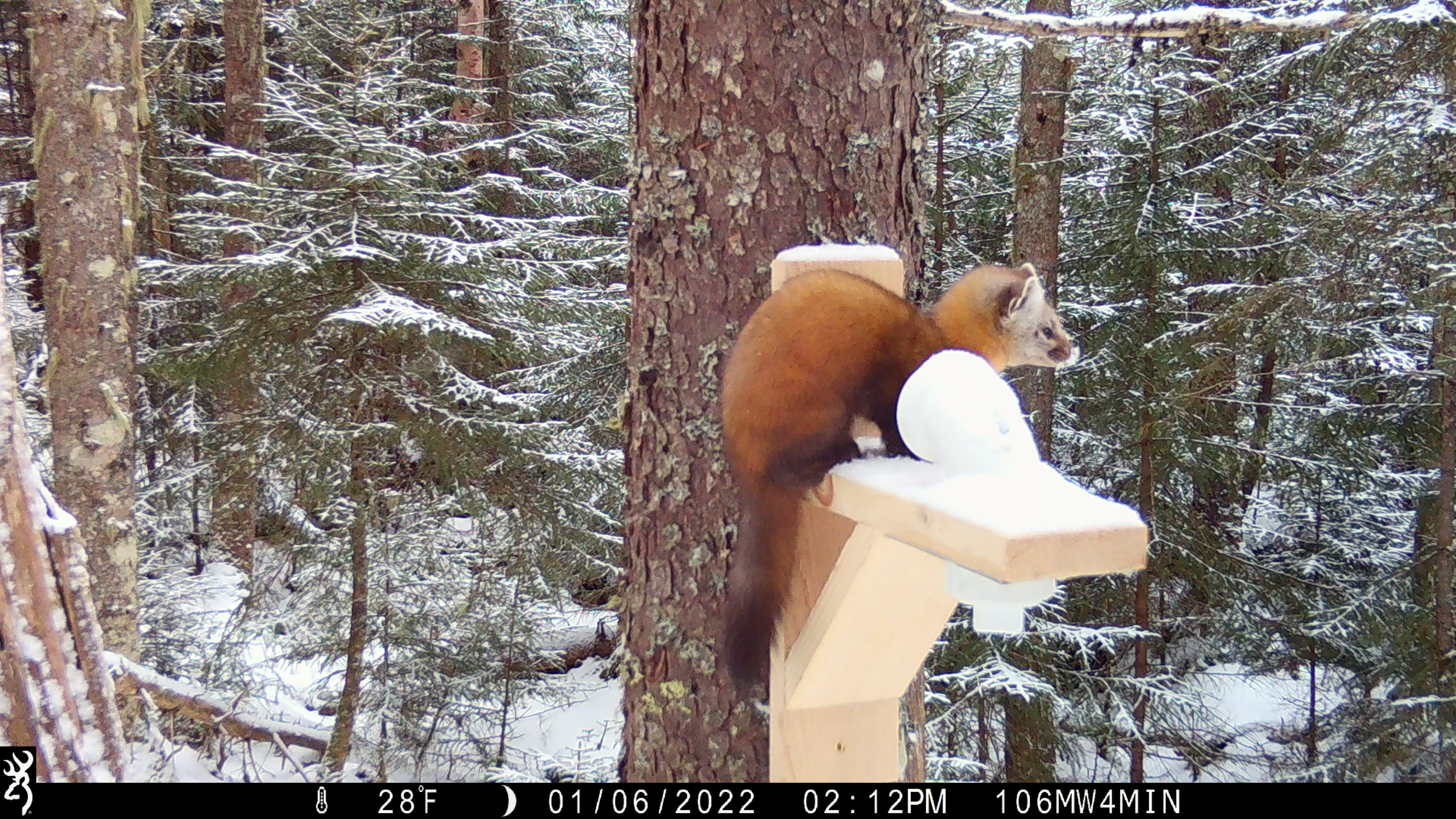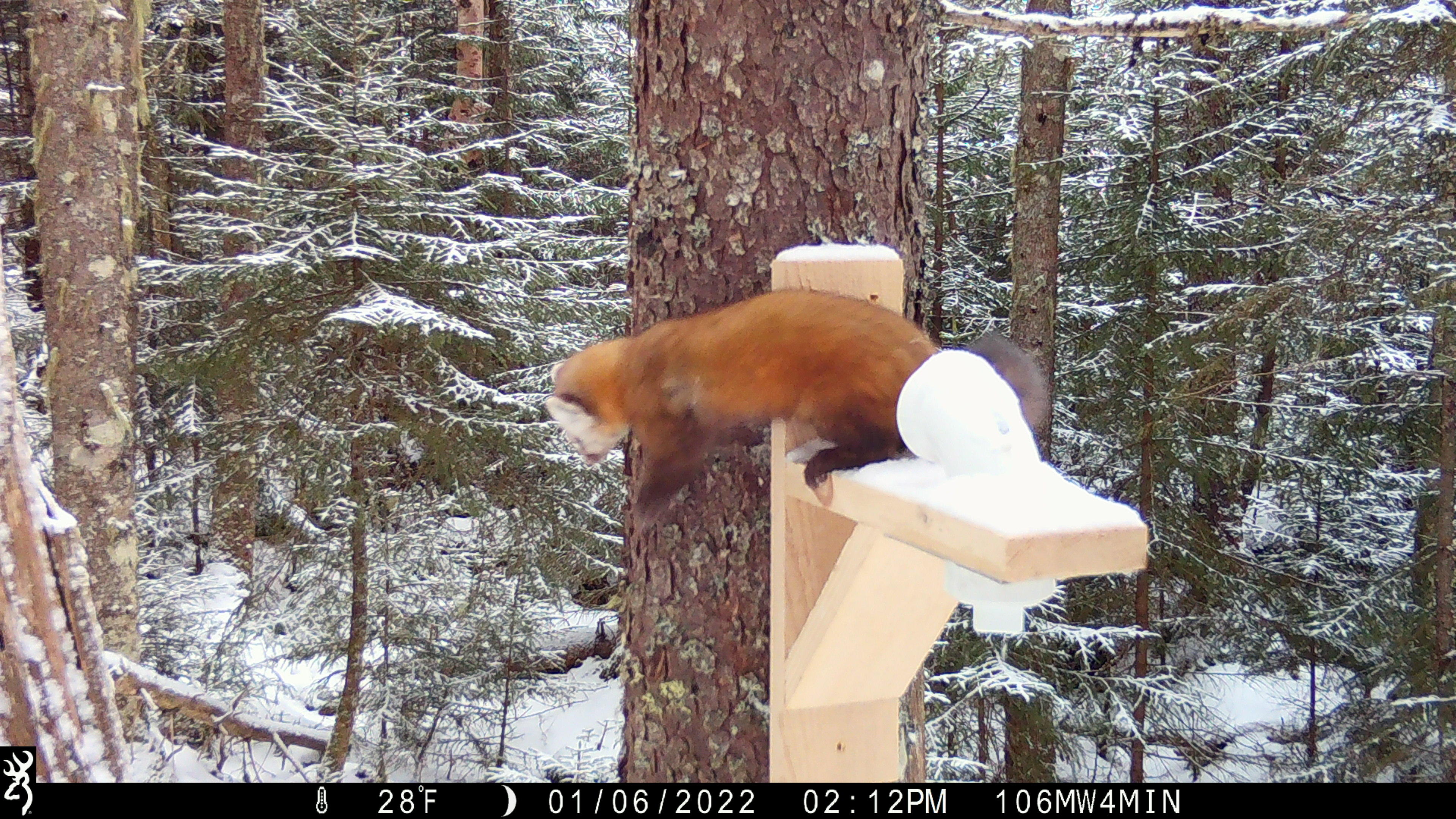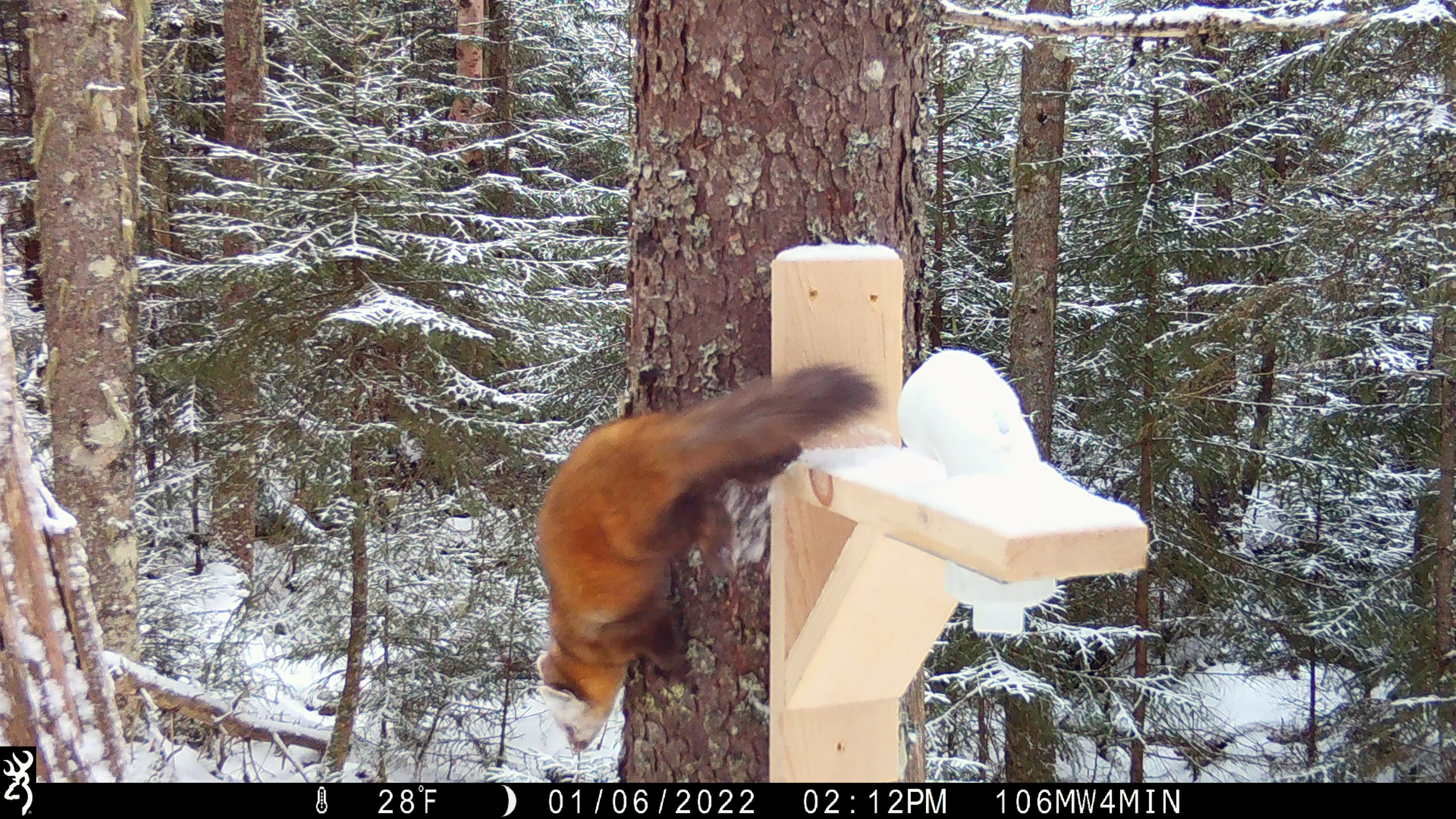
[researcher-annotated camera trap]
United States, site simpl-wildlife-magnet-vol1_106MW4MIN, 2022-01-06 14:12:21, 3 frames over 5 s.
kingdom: Animalia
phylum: Chordata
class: Mammalia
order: Carnivora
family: Mustelidae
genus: Martes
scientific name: Martes americana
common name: american marten